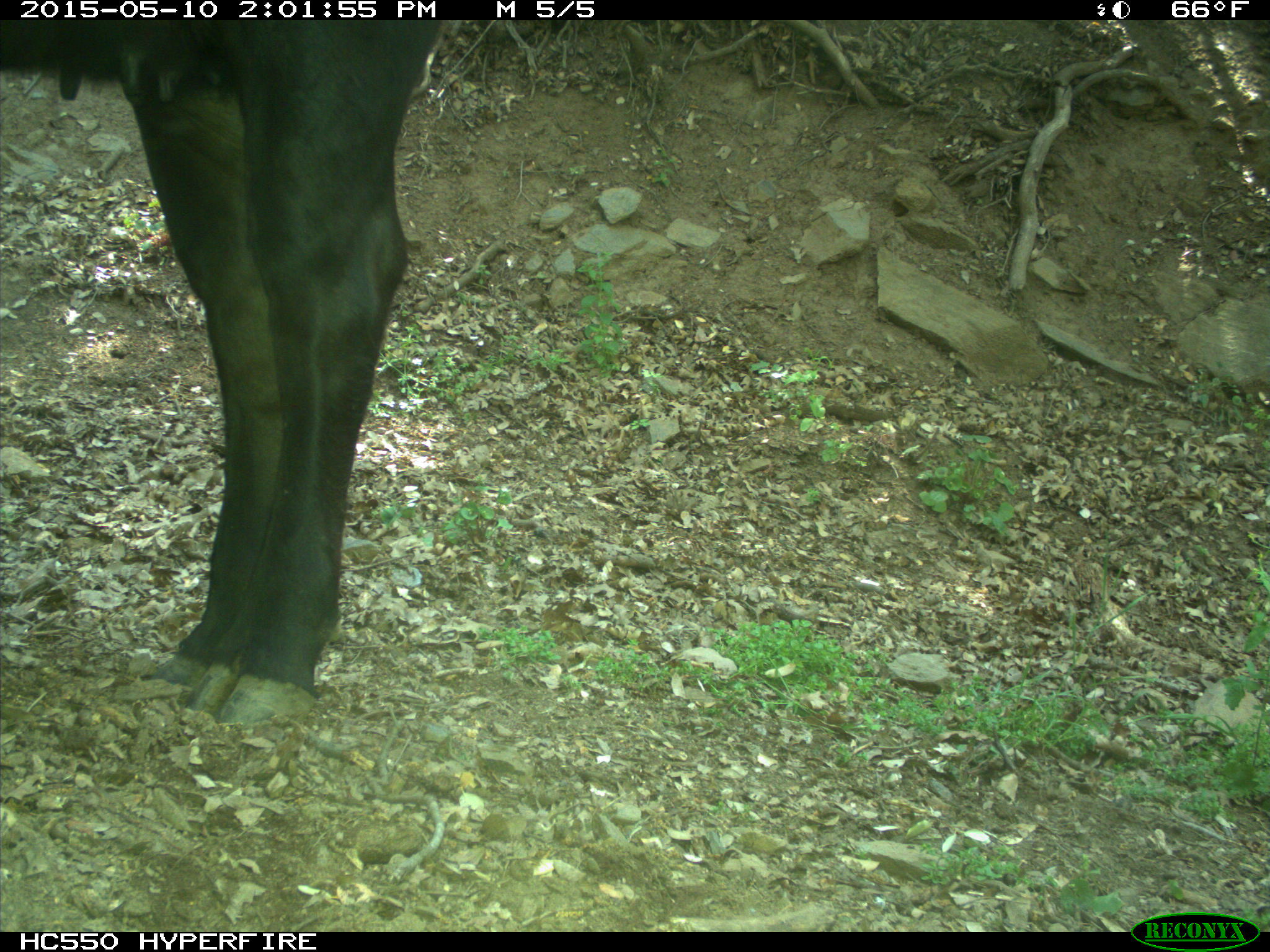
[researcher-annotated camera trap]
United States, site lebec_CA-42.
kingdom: Animalia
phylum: Chordata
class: Mammalia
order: Artiodactyla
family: Bovidae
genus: Bos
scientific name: Bos taurus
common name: domestic cow